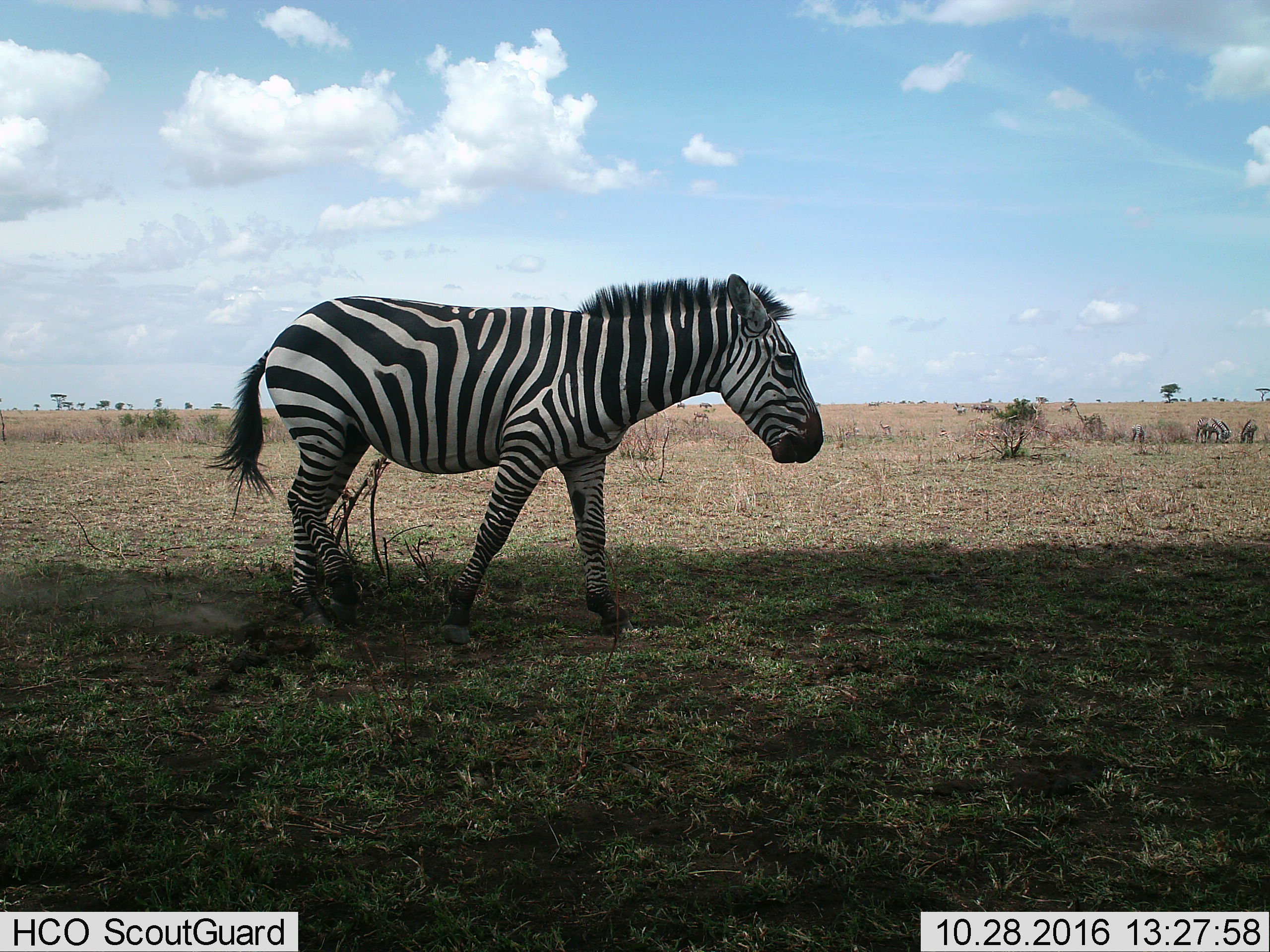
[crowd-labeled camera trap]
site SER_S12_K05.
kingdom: Animalia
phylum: Chordata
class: Mammalia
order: Artiodactyla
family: Bovidae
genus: Eudorcas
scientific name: Eudorcas thomsonii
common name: thomson's gazelle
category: gazellethomsons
Gazellethomsons (thomson's gazelle) (Eudorcas thomsonii), count 4. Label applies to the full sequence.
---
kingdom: Animalia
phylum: Chordata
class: Mammalia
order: Perissodactyla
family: Equidae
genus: Equus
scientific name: Equus quagga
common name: plains zebra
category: zebraplains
Zebraplains (plains zebra) (Equus quagga), count 5. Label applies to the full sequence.